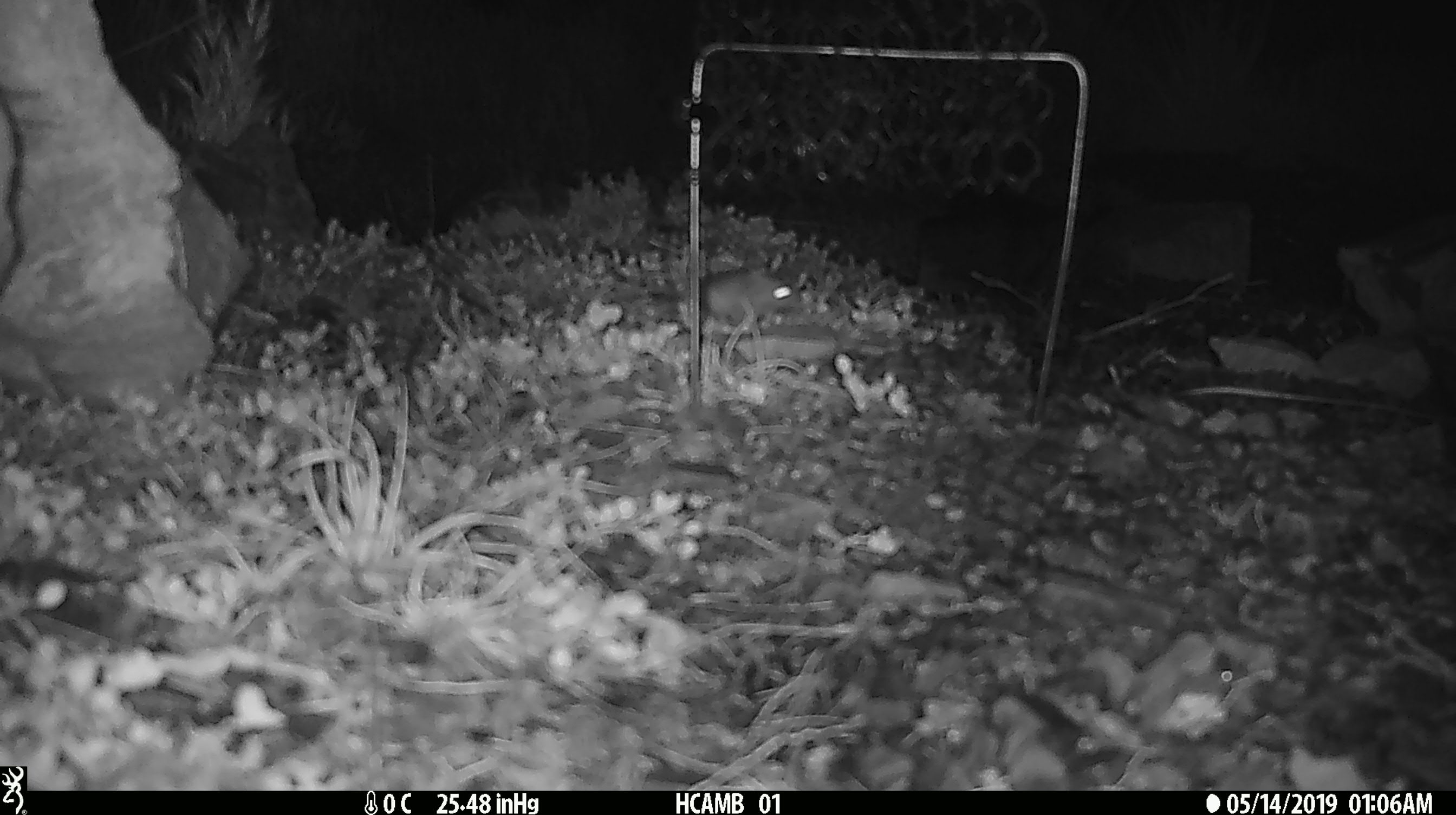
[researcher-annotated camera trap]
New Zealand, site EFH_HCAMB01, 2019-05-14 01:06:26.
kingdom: Animalia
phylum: Chordata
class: Mammalia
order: Rodentia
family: Muridae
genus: Mus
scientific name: Mus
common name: mouse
Mouse (Mus).